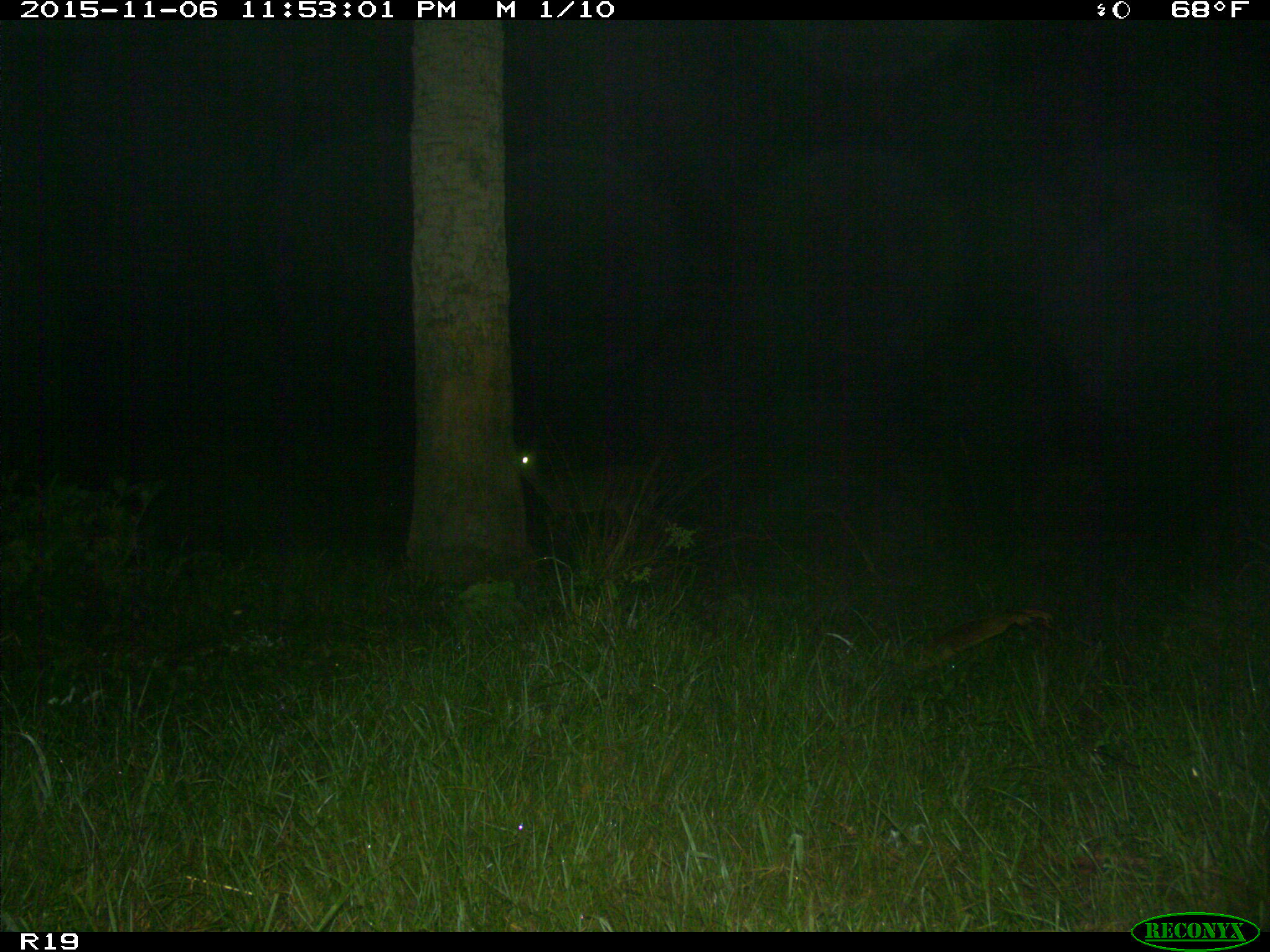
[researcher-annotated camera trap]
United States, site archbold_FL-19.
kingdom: Animalia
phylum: Chordata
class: Mammalia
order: Artiodactyla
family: Cervidae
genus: Odocoileus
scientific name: Odocoileus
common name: deer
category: unidentified deer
Unidentified deer (deer) (Odocoileus).